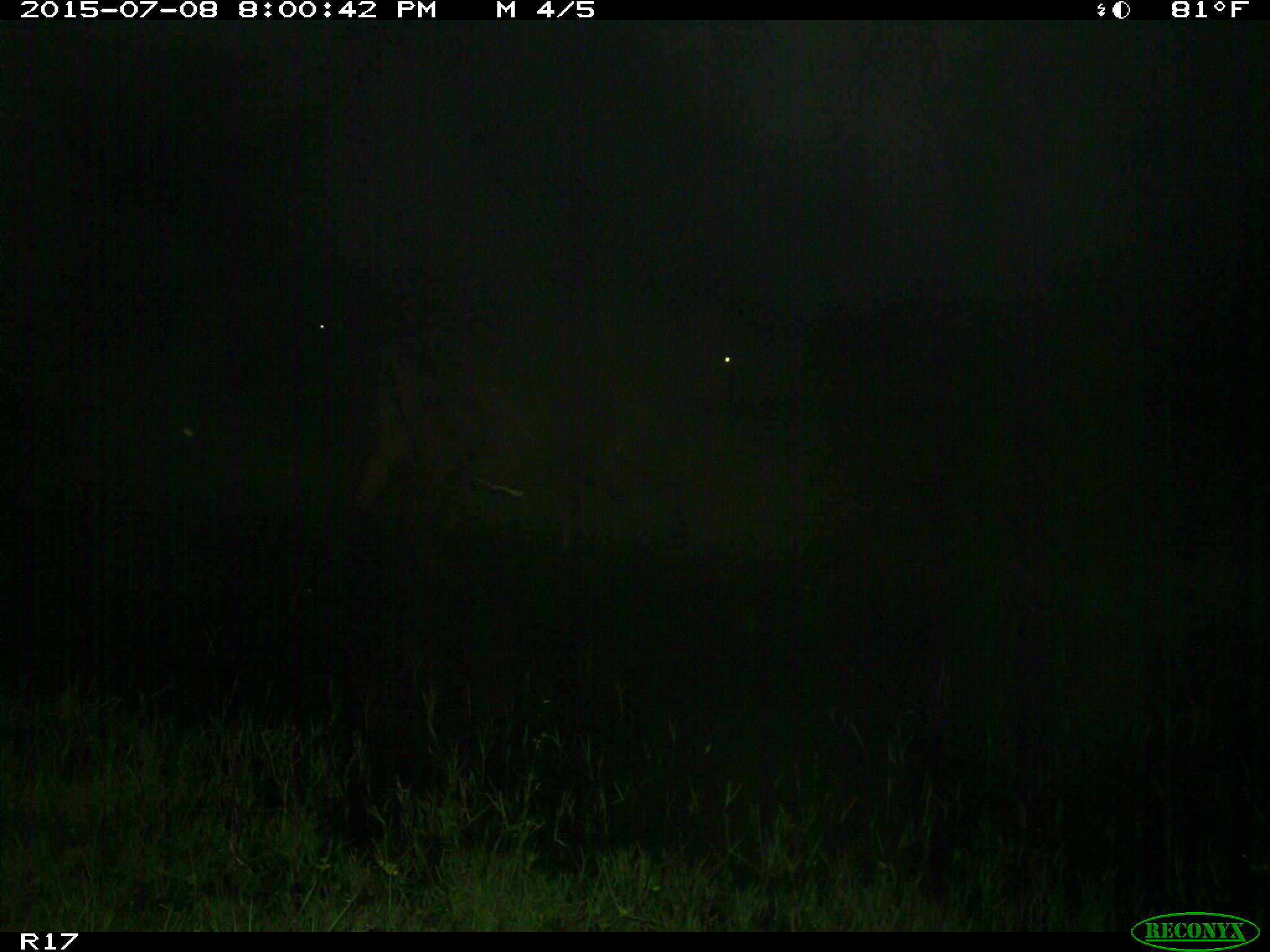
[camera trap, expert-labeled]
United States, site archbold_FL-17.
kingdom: Animalia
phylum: Chordata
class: Mammalia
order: Artiodactyla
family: Bovidae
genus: Bos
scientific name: Bos taurus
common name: domestic cow